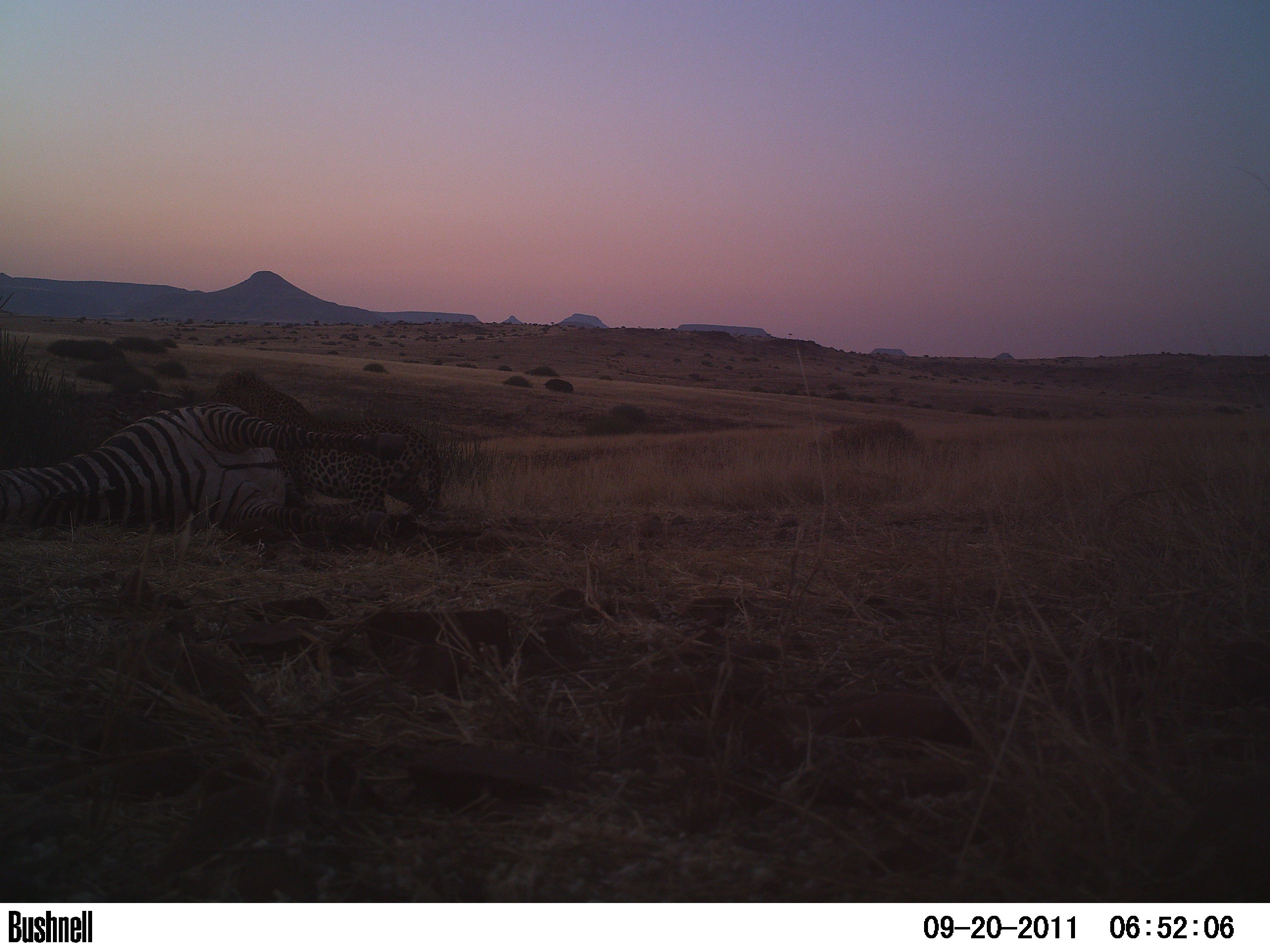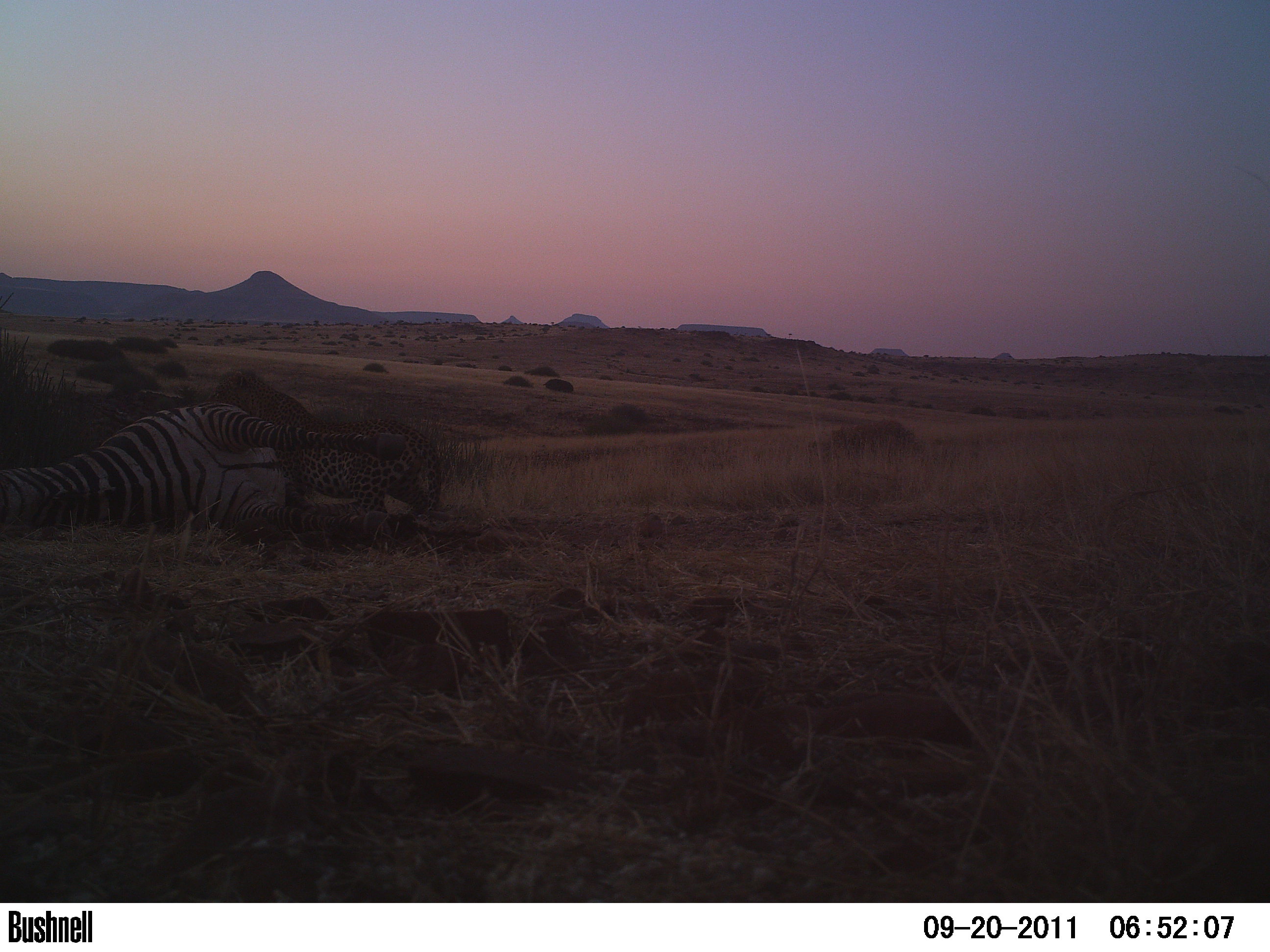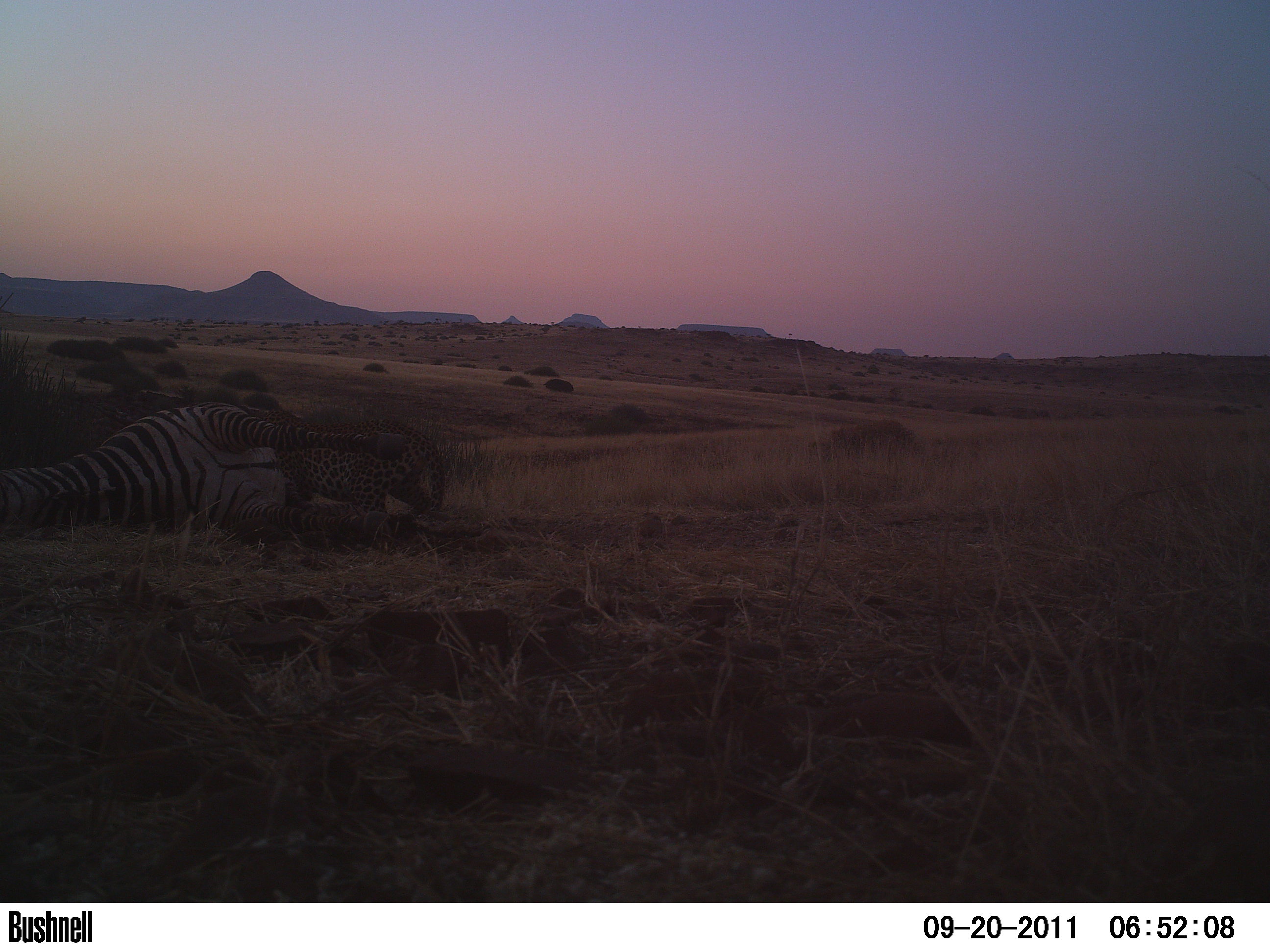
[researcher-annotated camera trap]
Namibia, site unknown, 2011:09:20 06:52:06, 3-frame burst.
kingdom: Animalia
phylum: Chordata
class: Mammalia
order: Carnivora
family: Felidae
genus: Panthera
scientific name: Panthera pardus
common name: leopard